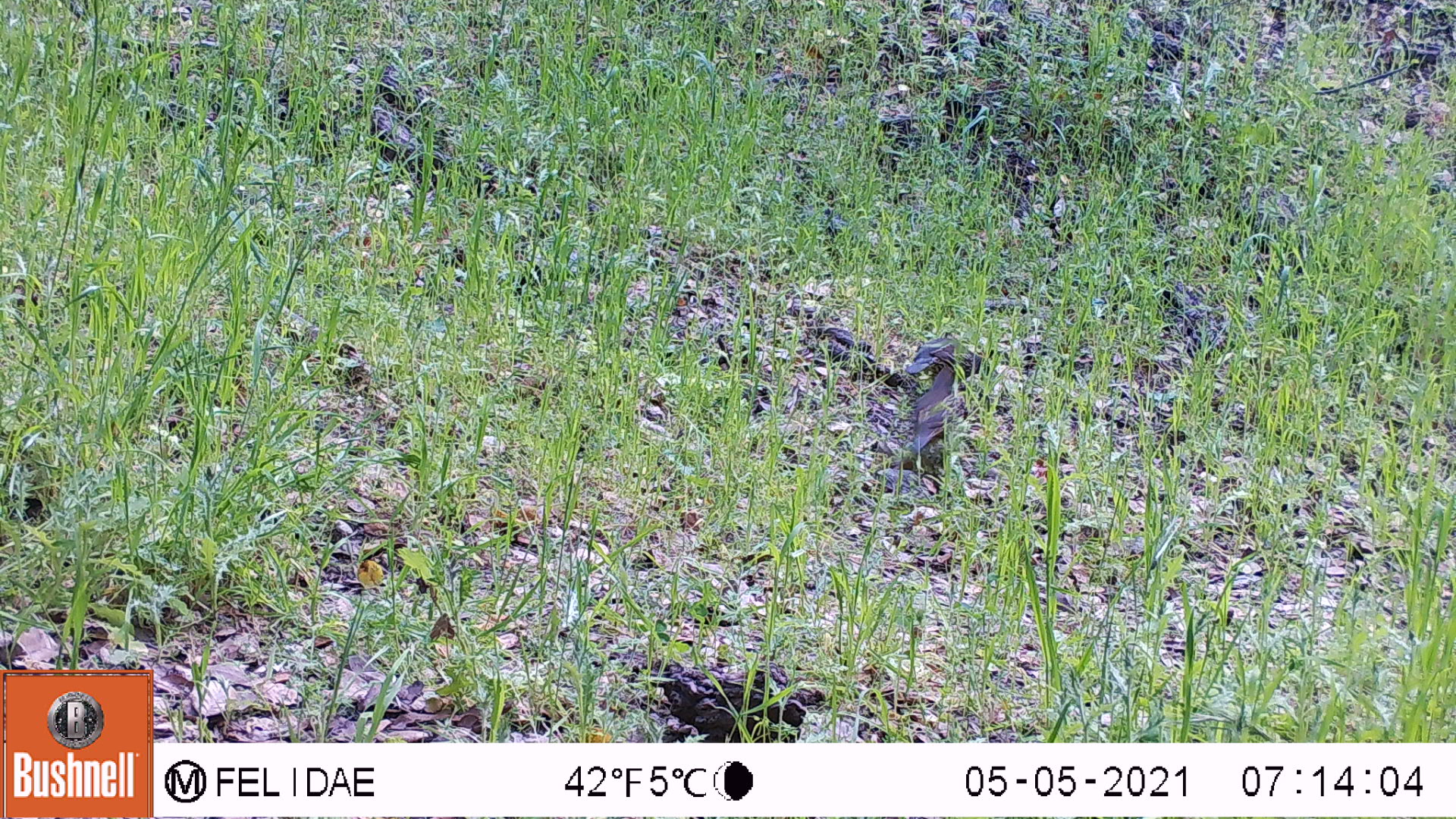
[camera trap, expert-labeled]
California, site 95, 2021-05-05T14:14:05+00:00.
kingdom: Animalia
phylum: Chordata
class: Aves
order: Galliformes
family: Odontophoridae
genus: Callipepla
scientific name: Callipepla californica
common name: california quail